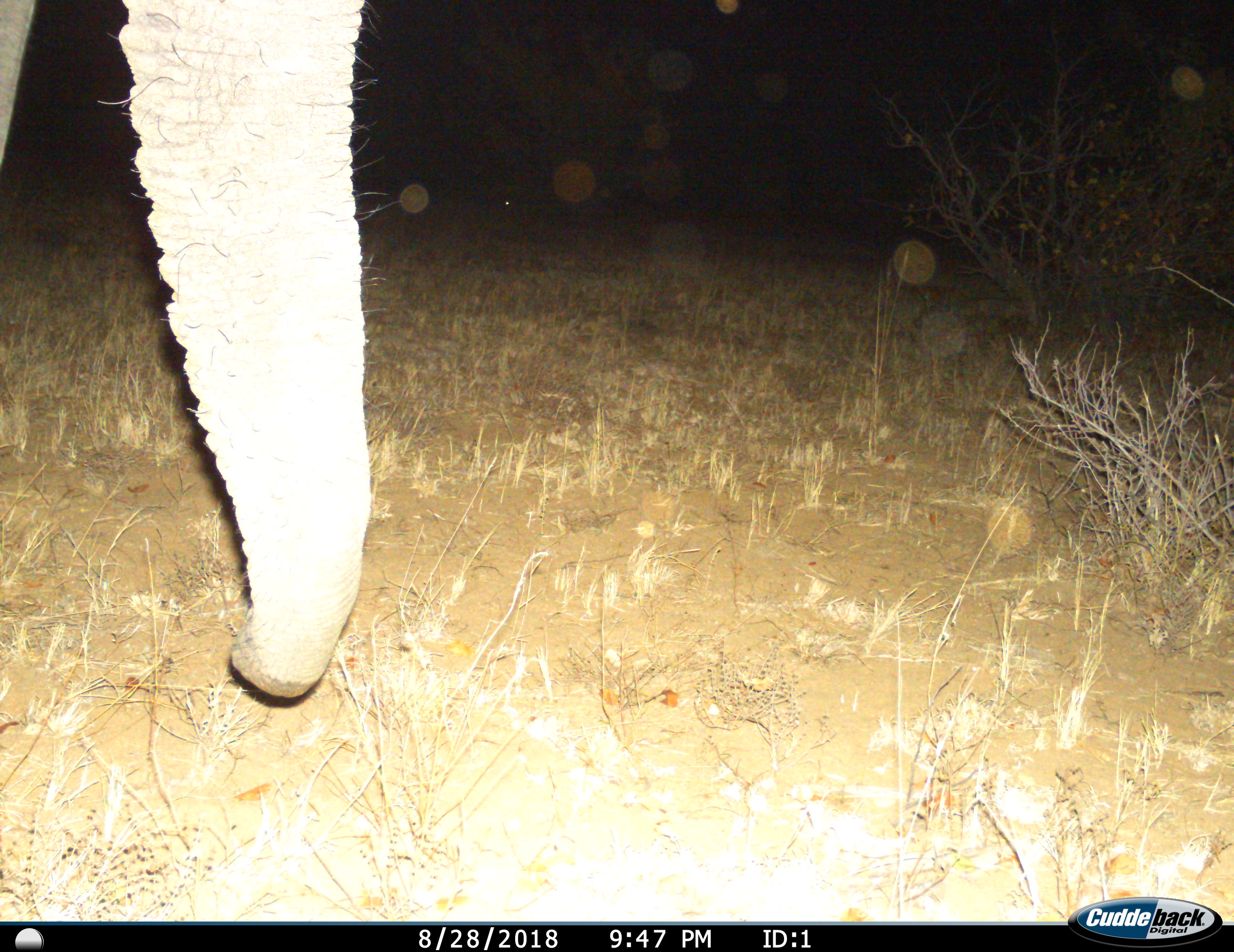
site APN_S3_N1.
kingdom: Animalia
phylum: Chordata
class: Mammalia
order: Proboscidea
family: Elephantidae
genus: Loxodonta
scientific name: Loxodonta africana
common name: african bush elephant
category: elephant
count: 1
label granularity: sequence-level